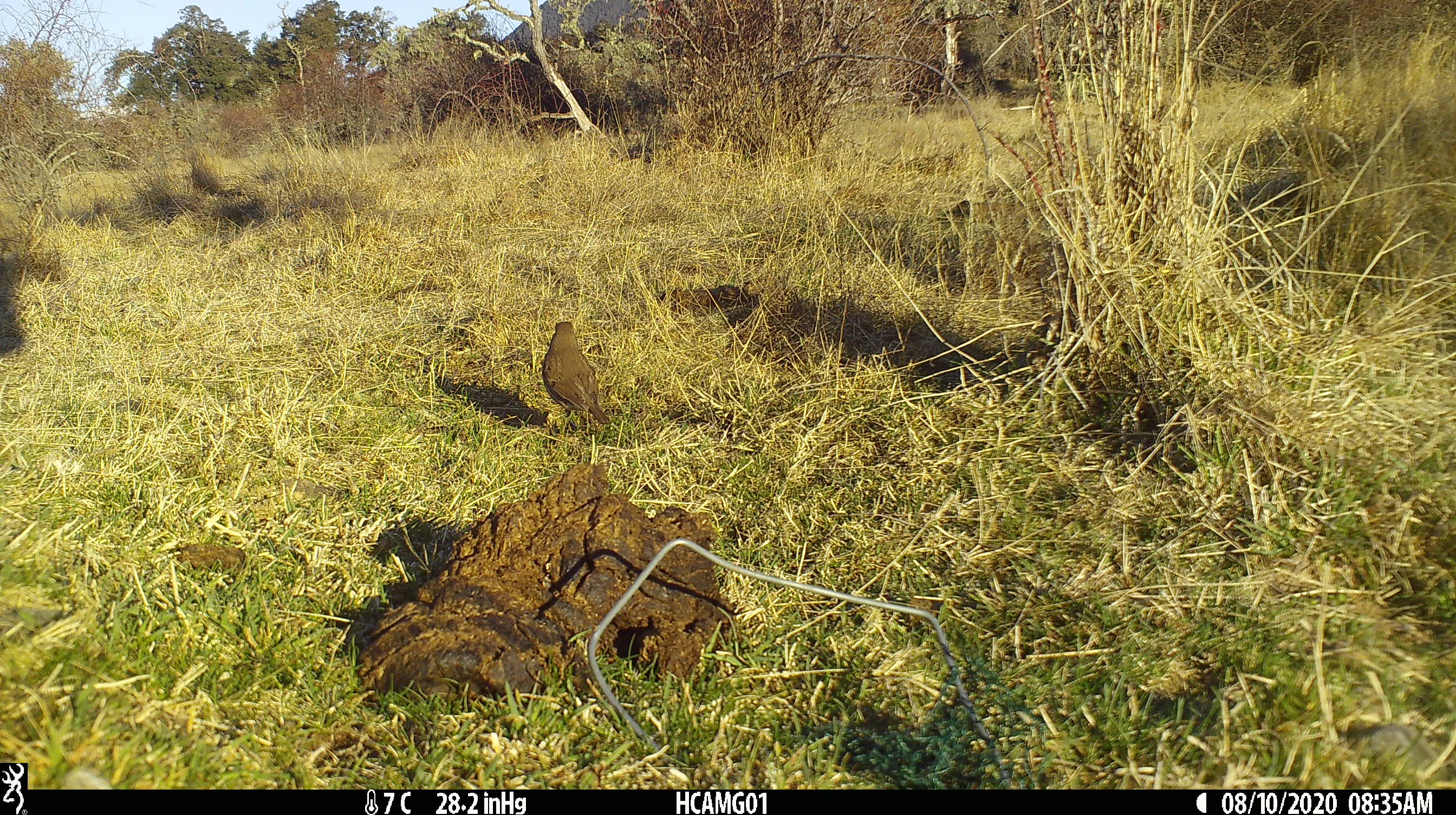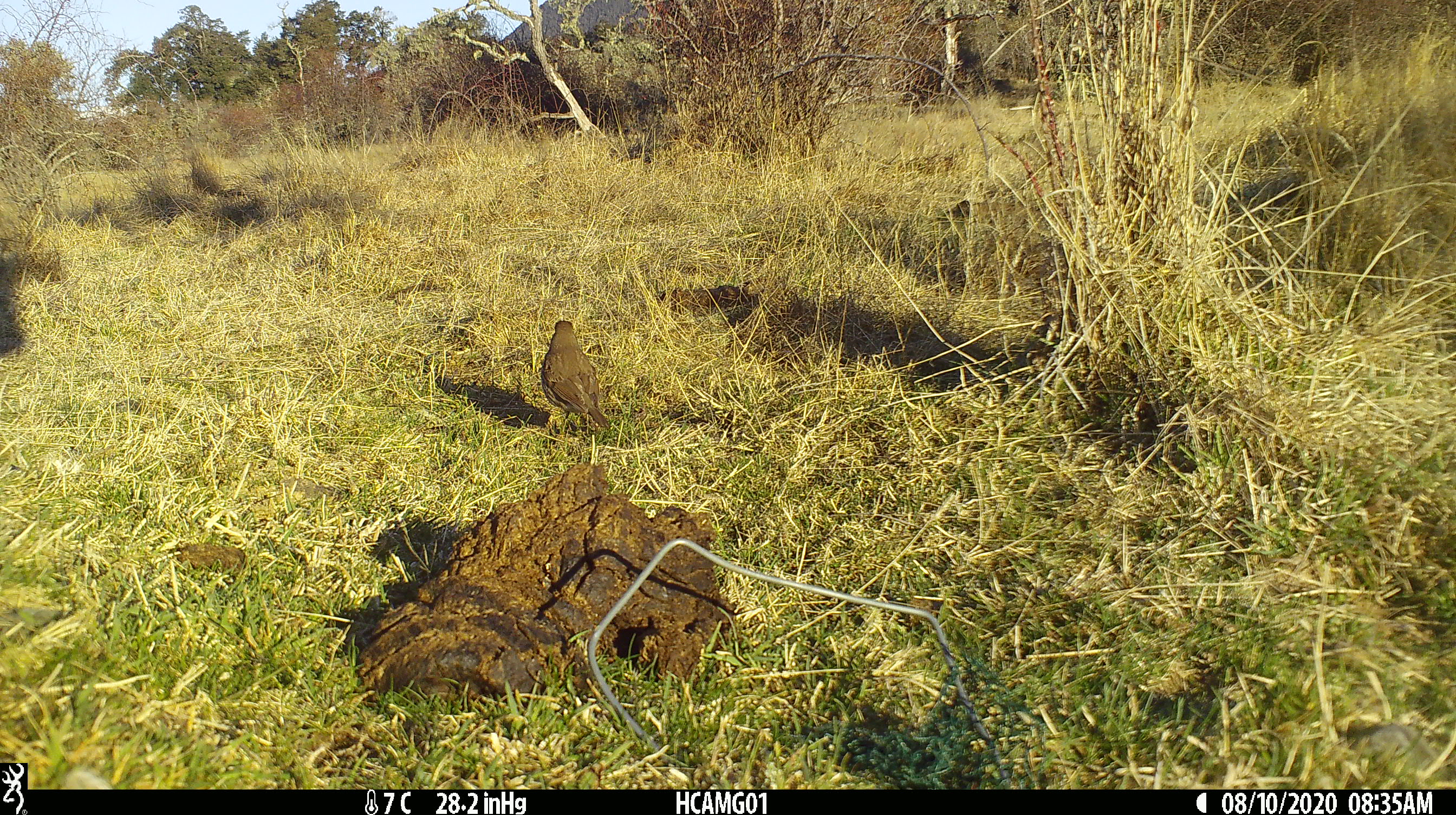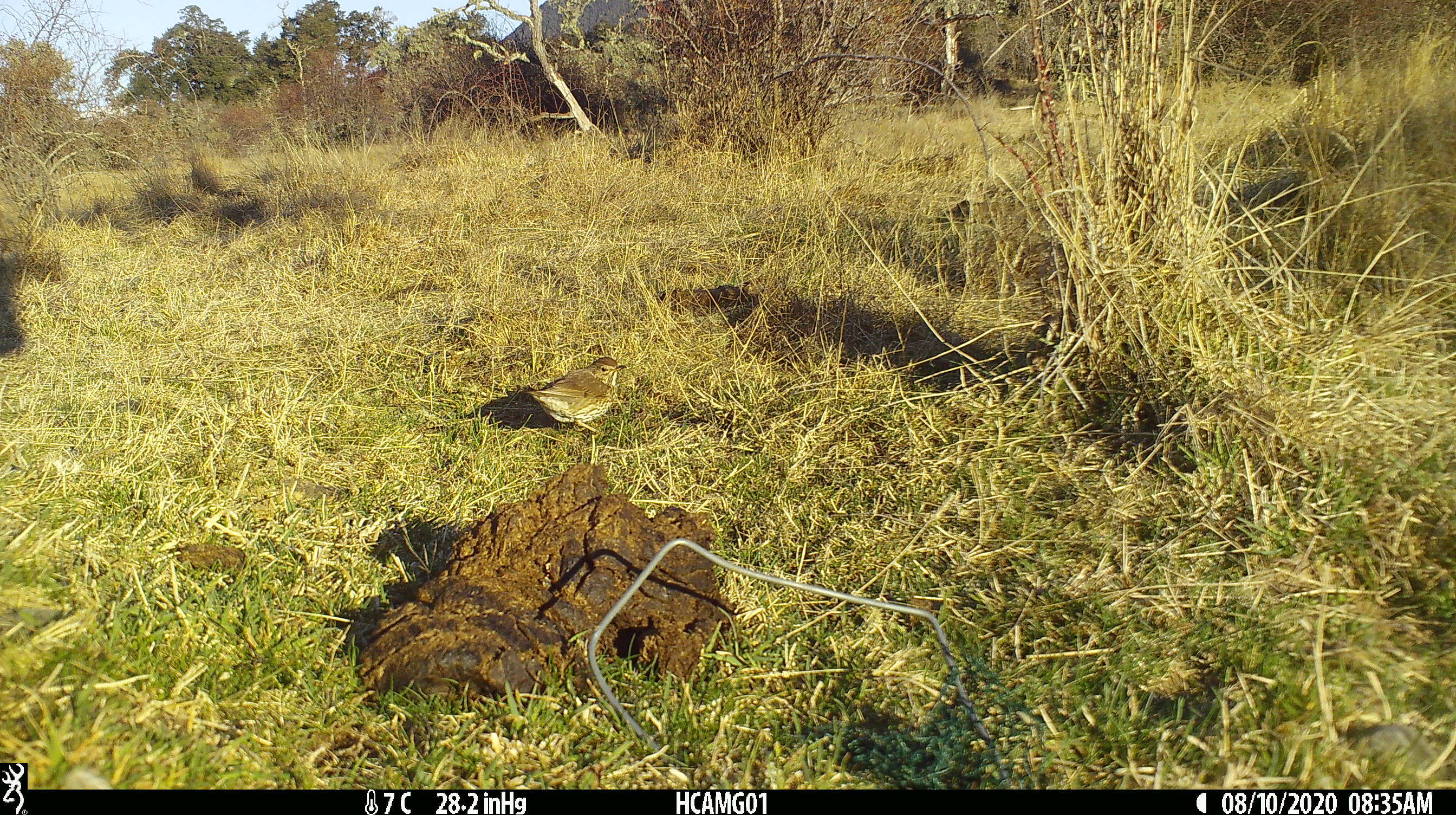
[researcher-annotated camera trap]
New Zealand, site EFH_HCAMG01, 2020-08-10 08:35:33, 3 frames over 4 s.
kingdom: Animalia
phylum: Chordata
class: Aves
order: Passeriformes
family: Turdidae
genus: Turdus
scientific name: Turdus philomelos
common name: song thrush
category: thrush